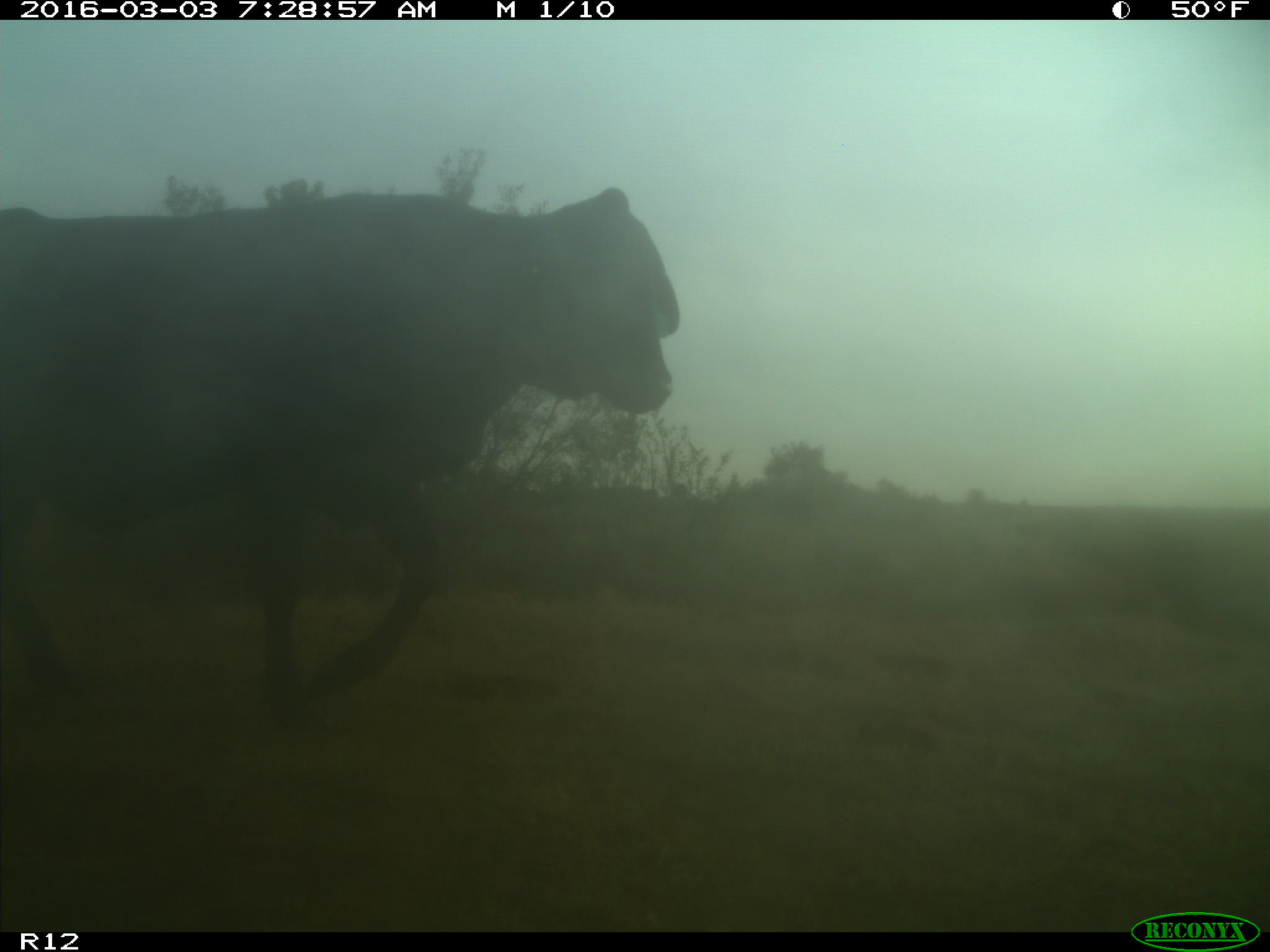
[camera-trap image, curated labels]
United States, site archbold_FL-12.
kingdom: Animalia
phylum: Chordata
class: Mammalia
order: Artiodactyla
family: Bovidae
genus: Bos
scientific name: Bos taurus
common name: domestic cow